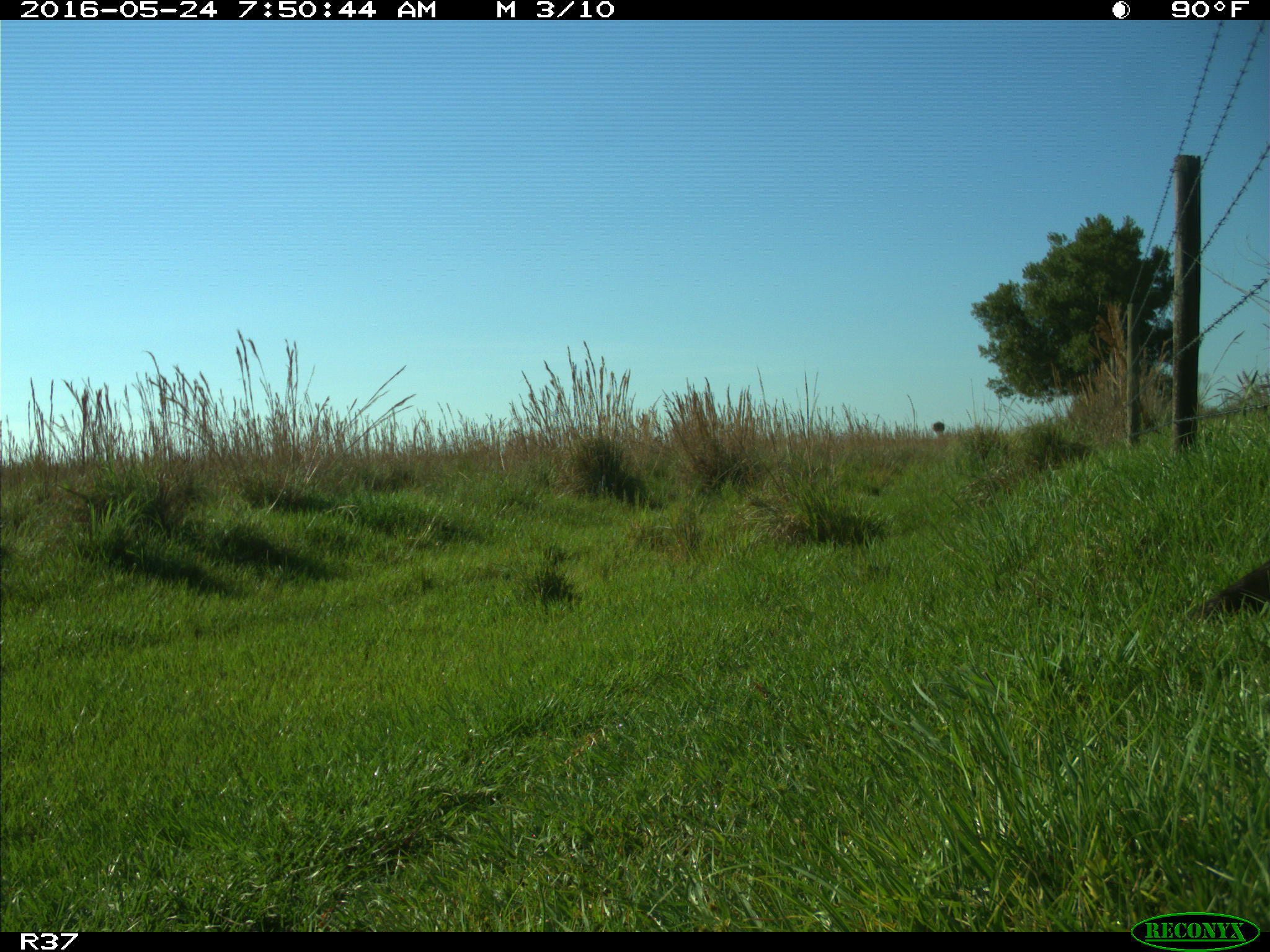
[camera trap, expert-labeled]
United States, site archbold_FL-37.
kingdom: Animalia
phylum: Chordata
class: Mammalia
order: Carnivora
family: Mustelidae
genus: Lontra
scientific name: Lontra canadensis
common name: north american river otter